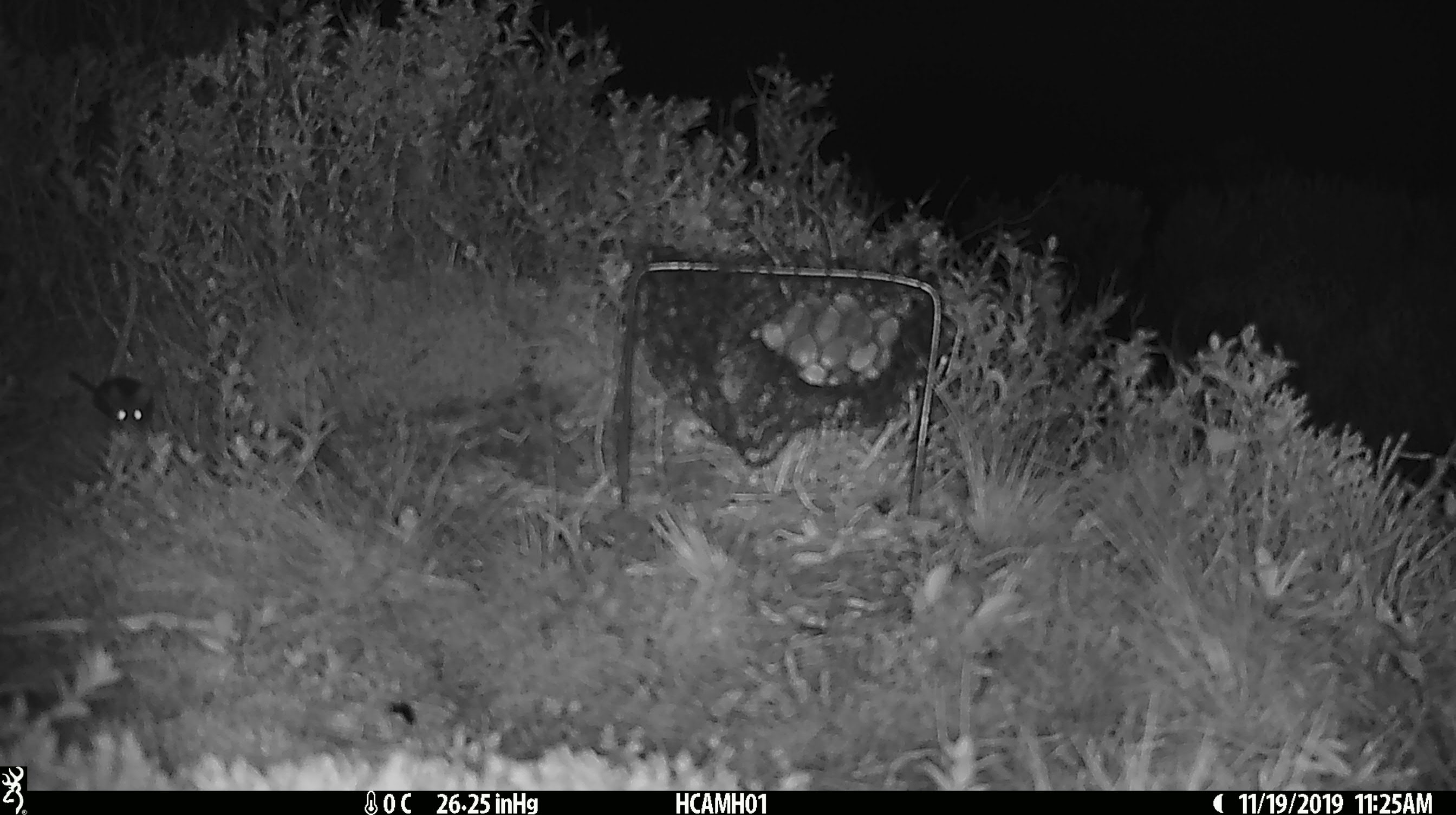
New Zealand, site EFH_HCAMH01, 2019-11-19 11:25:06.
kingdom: Animalia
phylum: Chordata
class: Mammalia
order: Rodentia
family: Muridae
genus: Mus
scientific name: Mus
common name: mouse